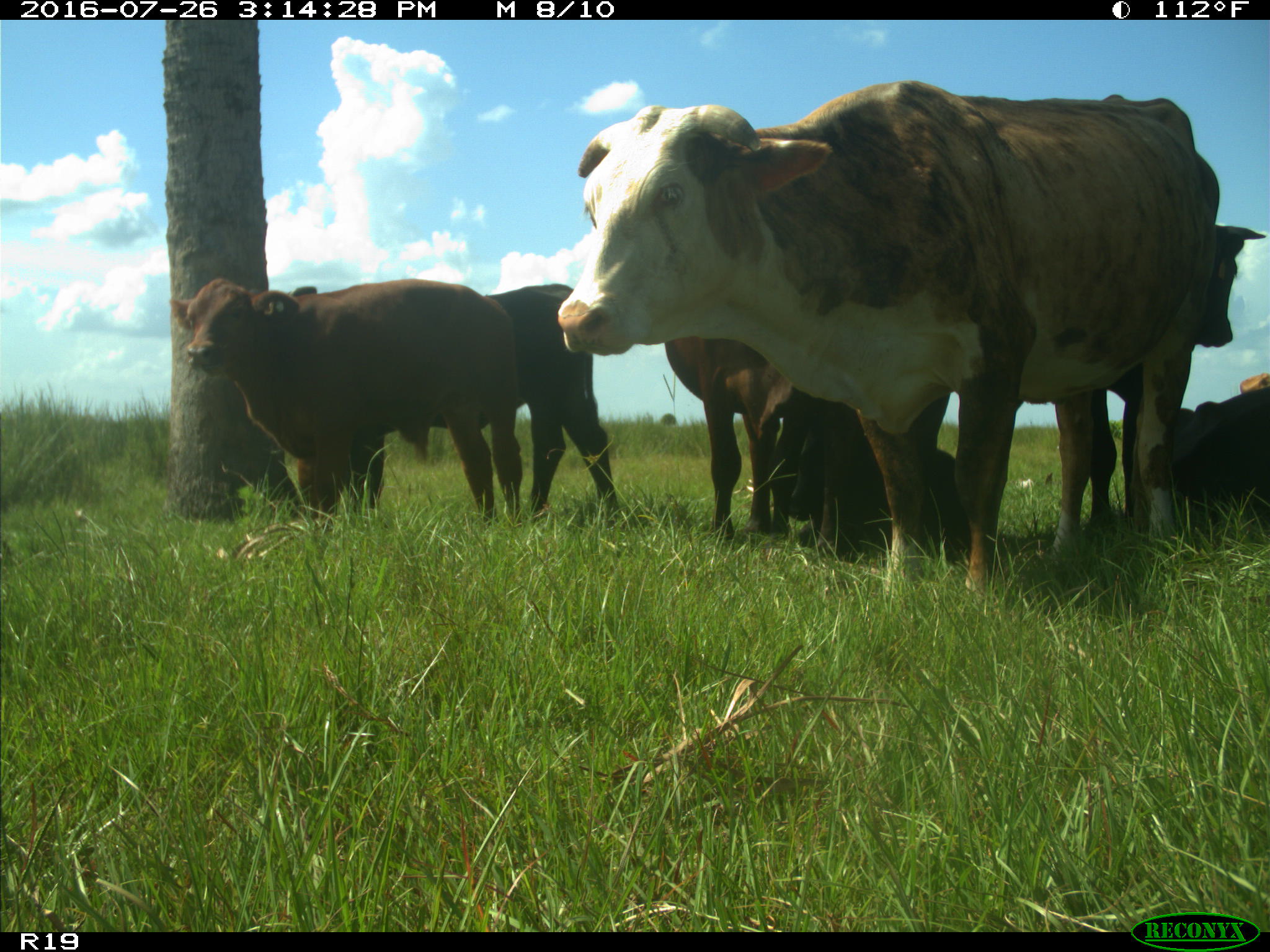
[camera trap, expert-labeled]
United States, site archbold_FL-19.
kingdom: Animalia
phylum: Chordata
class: Mammalia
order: Artiodactyla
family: Bovidae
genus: Bos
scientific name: Bos taurus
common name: domestic cow